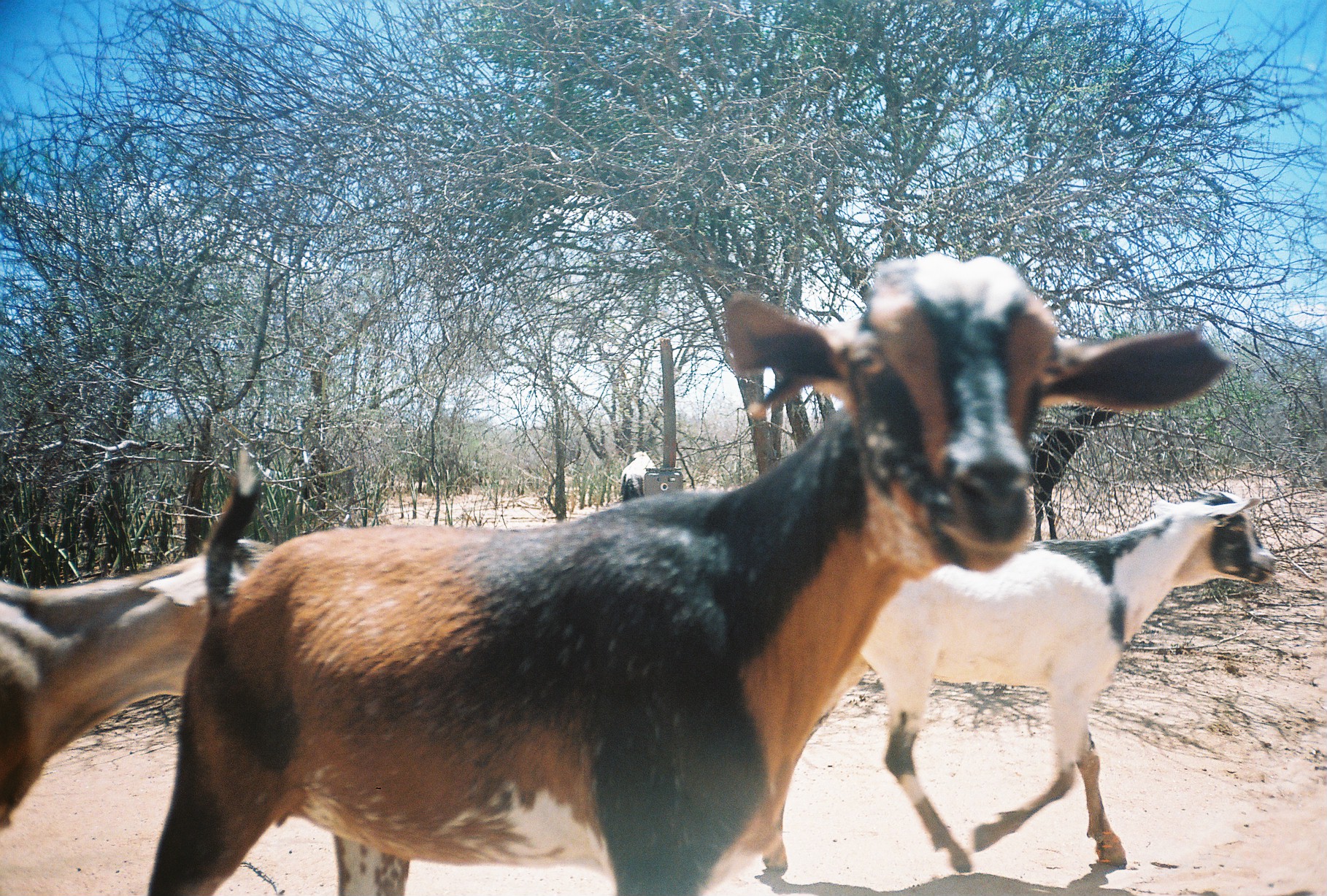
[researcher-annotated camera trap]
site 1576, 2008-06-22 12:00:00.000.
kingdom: Animalia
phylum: Chordata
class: Mammalia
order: Artiodactyla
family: Bovidae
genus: Capra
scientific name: Capra aegagrus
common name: wild goat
Capra aegagrus (wild goat), count 4.